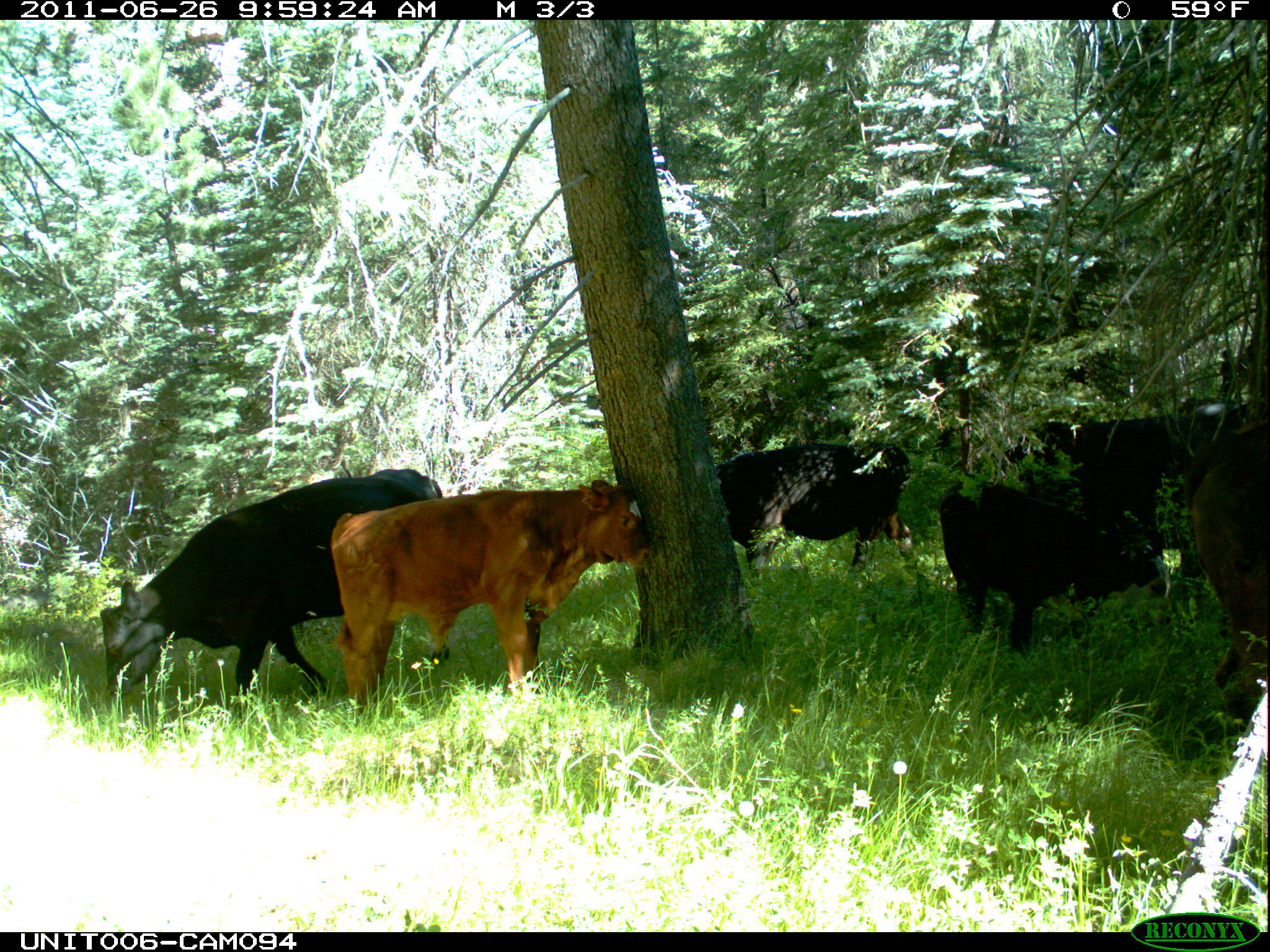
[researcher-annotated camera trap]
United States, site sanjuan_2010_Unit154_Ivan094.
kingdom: Animalia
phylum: Chordata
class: Mammalia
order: Artiodactyla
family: Bovidae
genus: Bos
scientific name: Bos taurus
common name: domestic cow